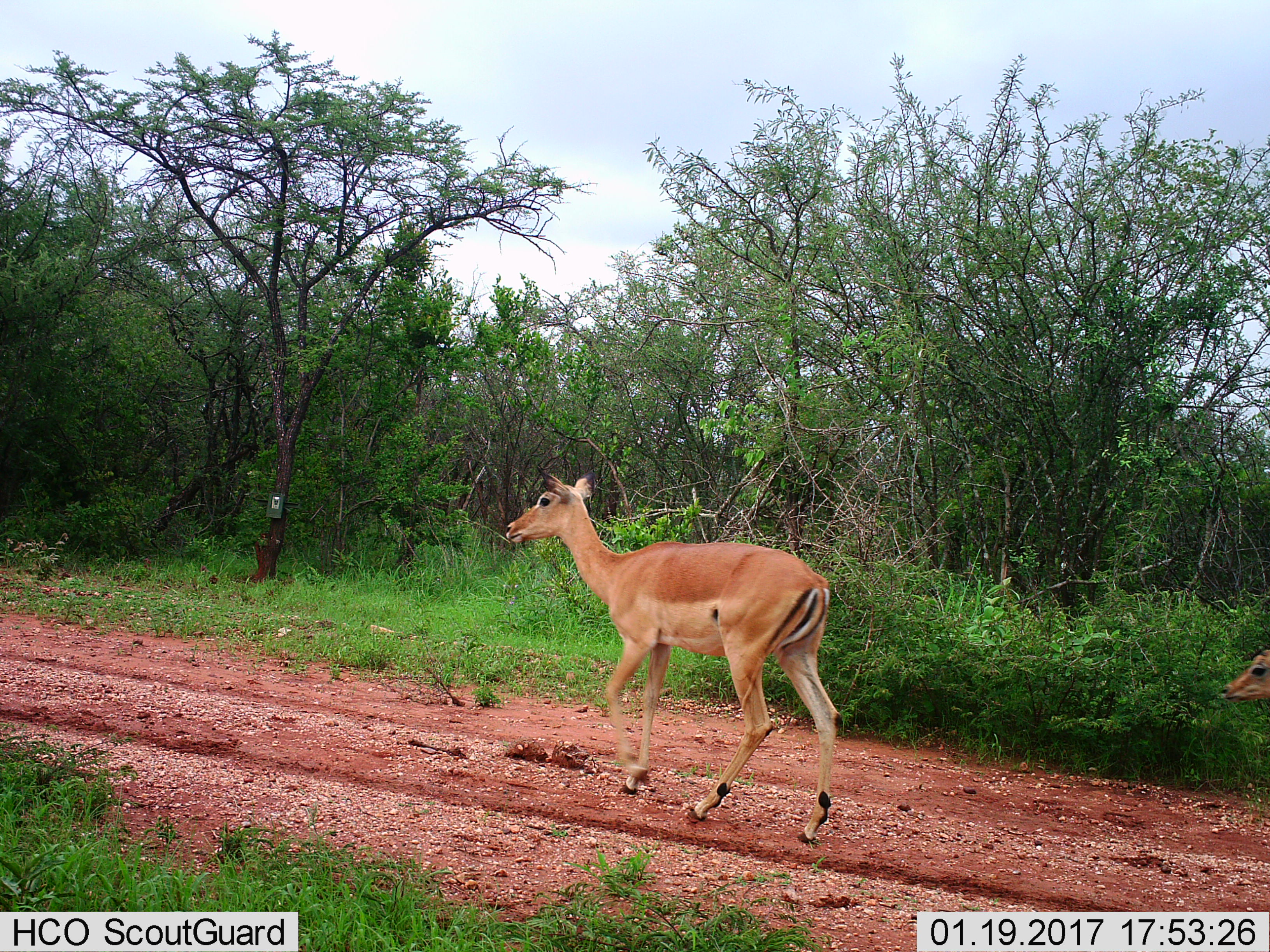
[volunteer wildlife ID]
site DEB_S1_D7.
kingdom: Animalia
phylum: Chordata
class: Mammalia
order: Artiodactyla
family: Bovidae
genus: Aepyceros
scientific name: Aepyceros melampus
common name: impala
Impala (Aepyceros melampus), count 2. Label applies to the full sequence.